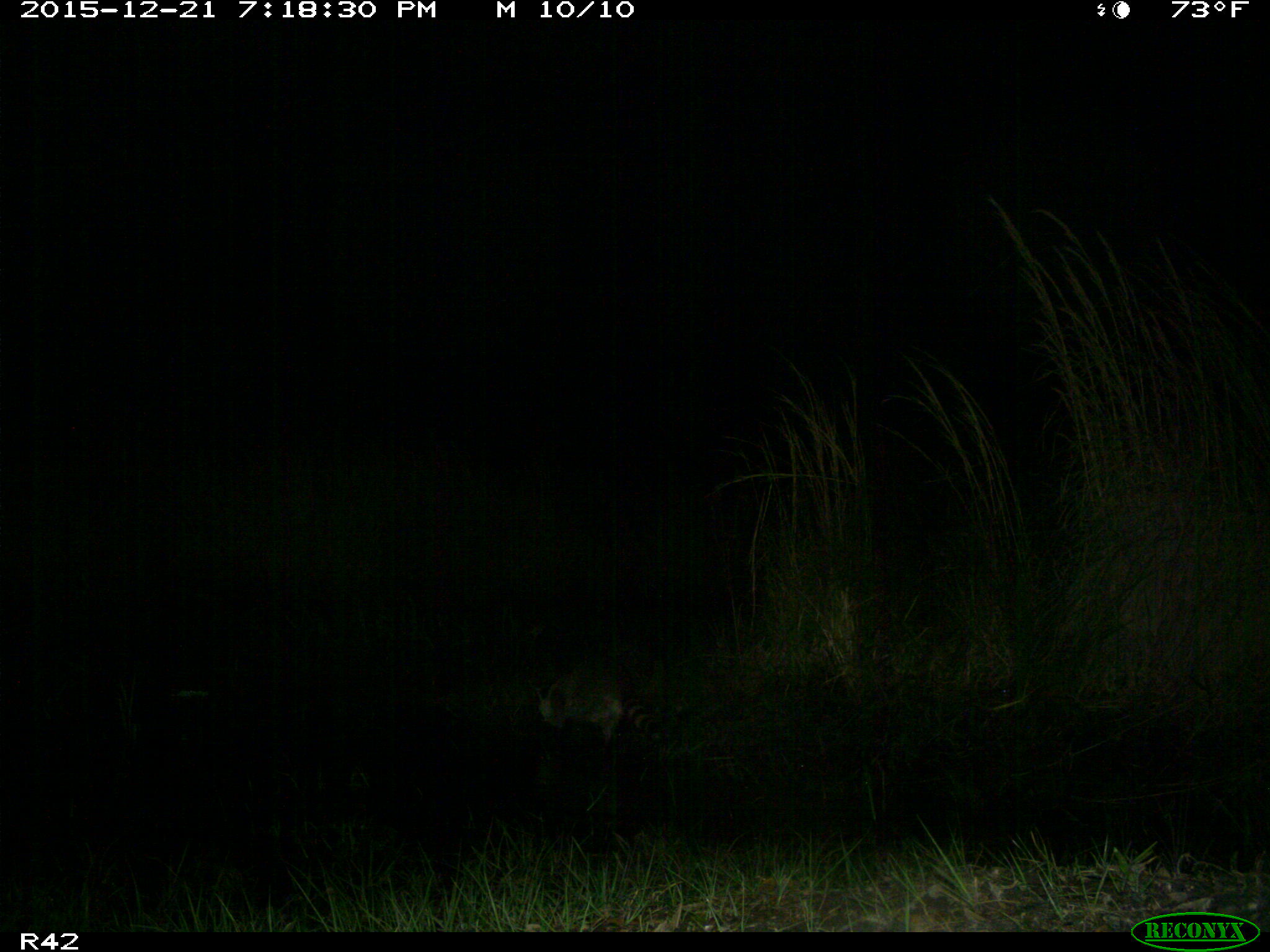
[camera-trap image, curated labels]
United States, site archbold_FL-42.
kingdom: Animalia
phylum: Chordata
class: Mammalia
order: Carnivora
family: Procyonidae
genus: Procyon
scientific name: Procyon lotor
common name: common raccoon